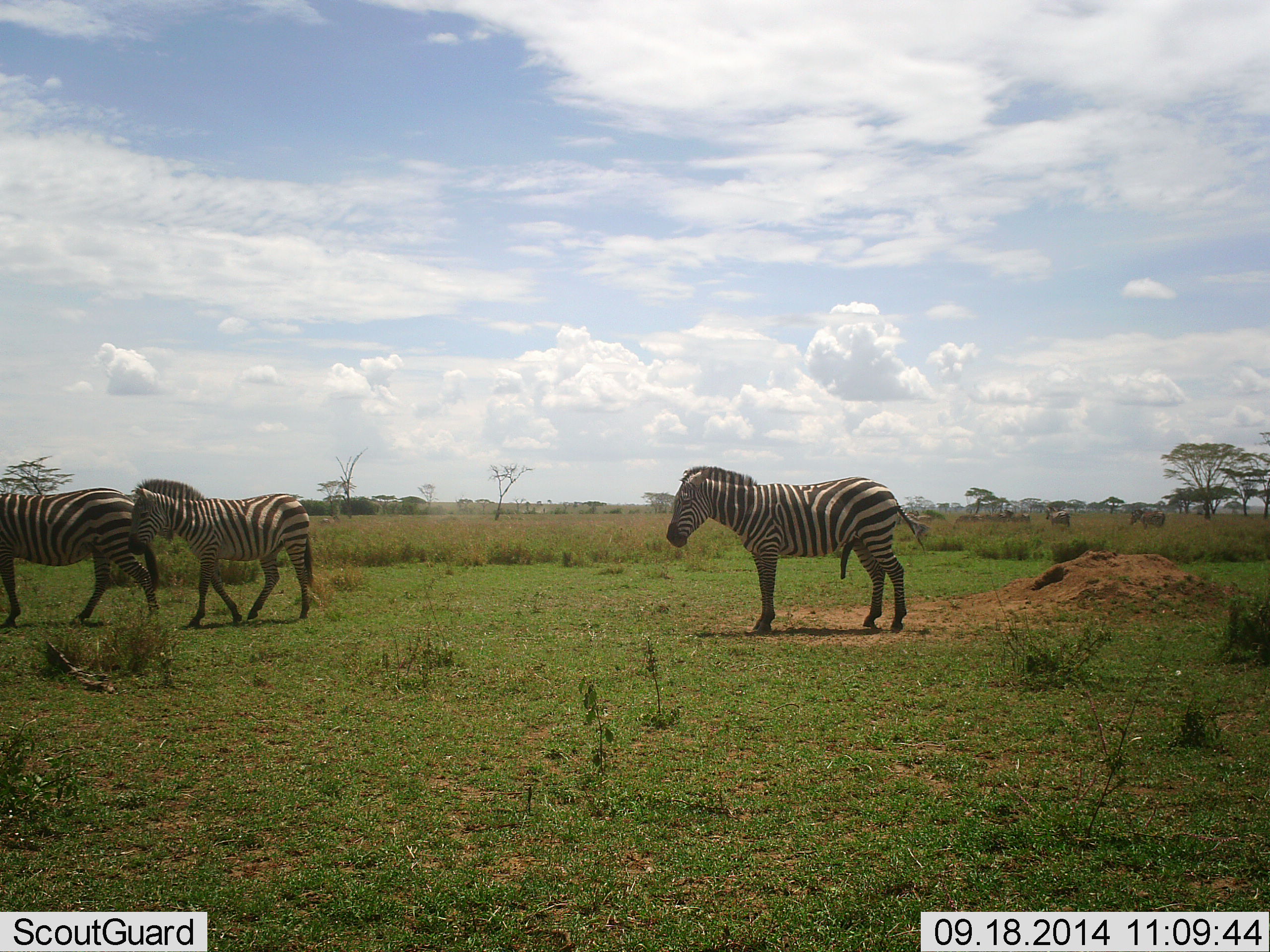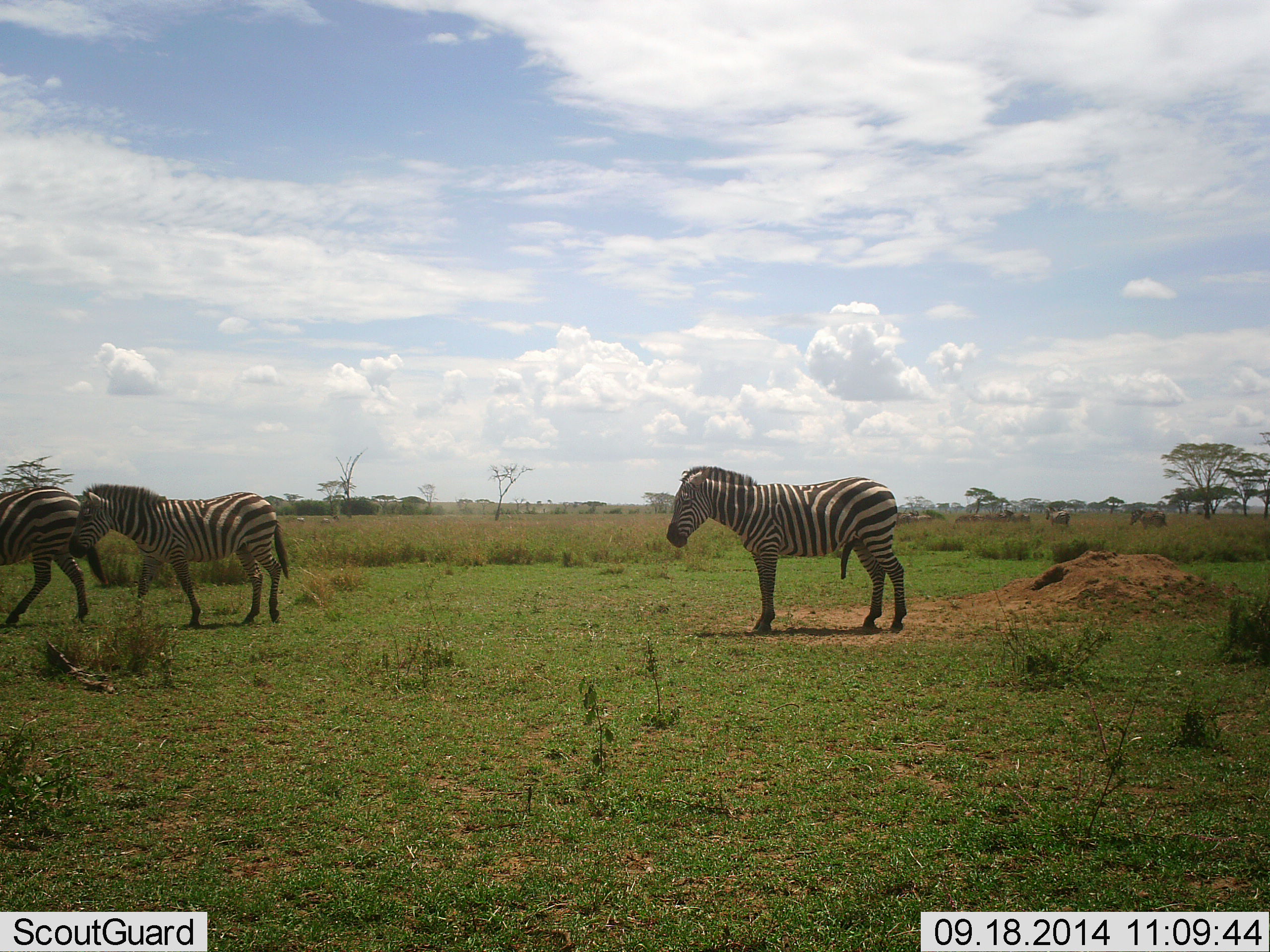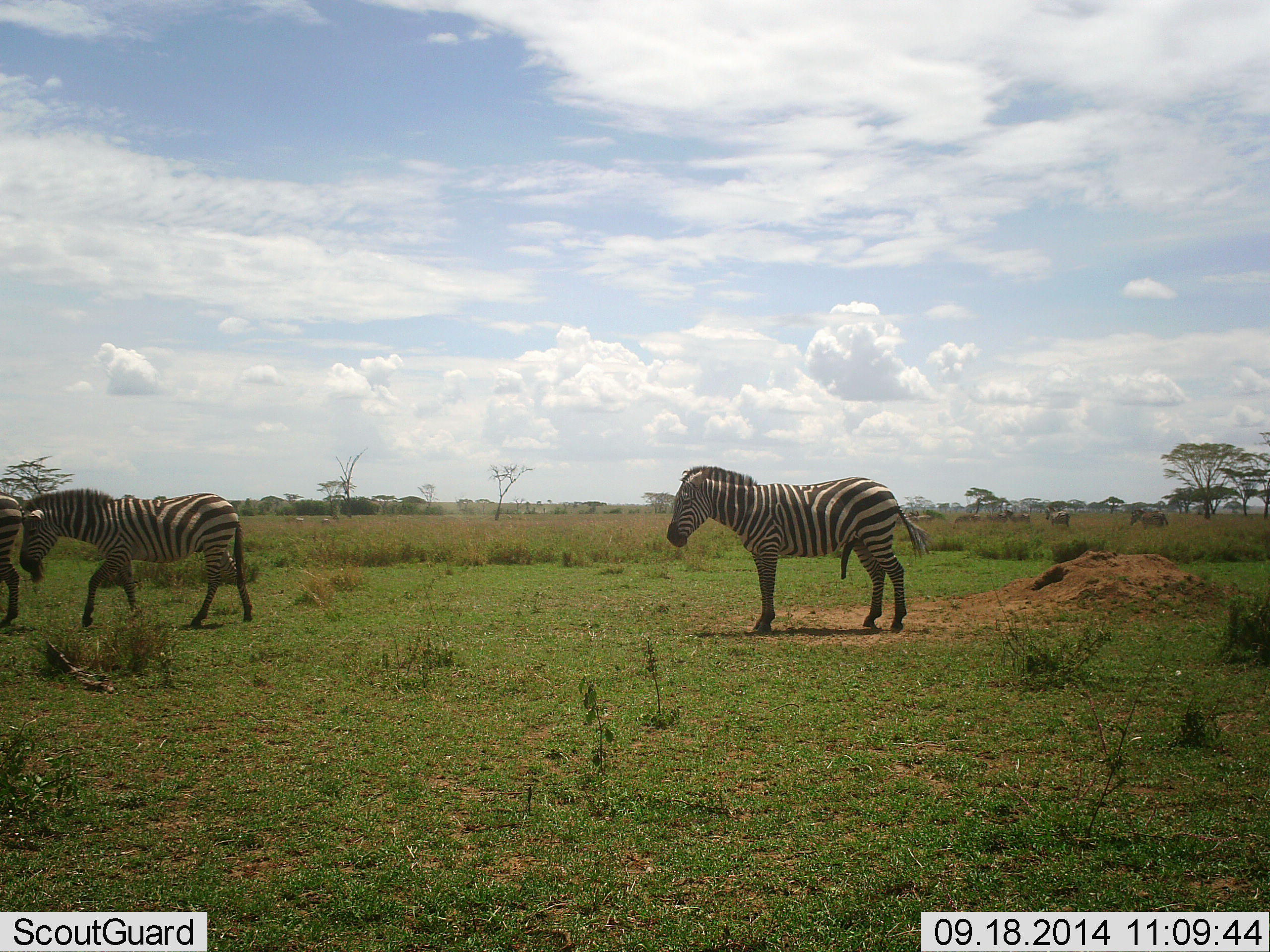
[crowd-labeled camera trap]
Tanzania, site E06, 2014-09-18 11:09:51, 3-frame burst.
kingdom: Animalia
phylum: Chordata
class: Mammalia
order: Perissodactyla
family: Equidae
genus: Equus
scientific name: Equus quagga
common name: plains zebra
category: zebra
Zebra (plains zebra) (Equus quagga), count 3. Behavior (volunteer vote fractions): standing 70%, resting 0%, moving 90%, interacting 0%. Young present (vote fraction): 0%. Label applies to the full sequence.